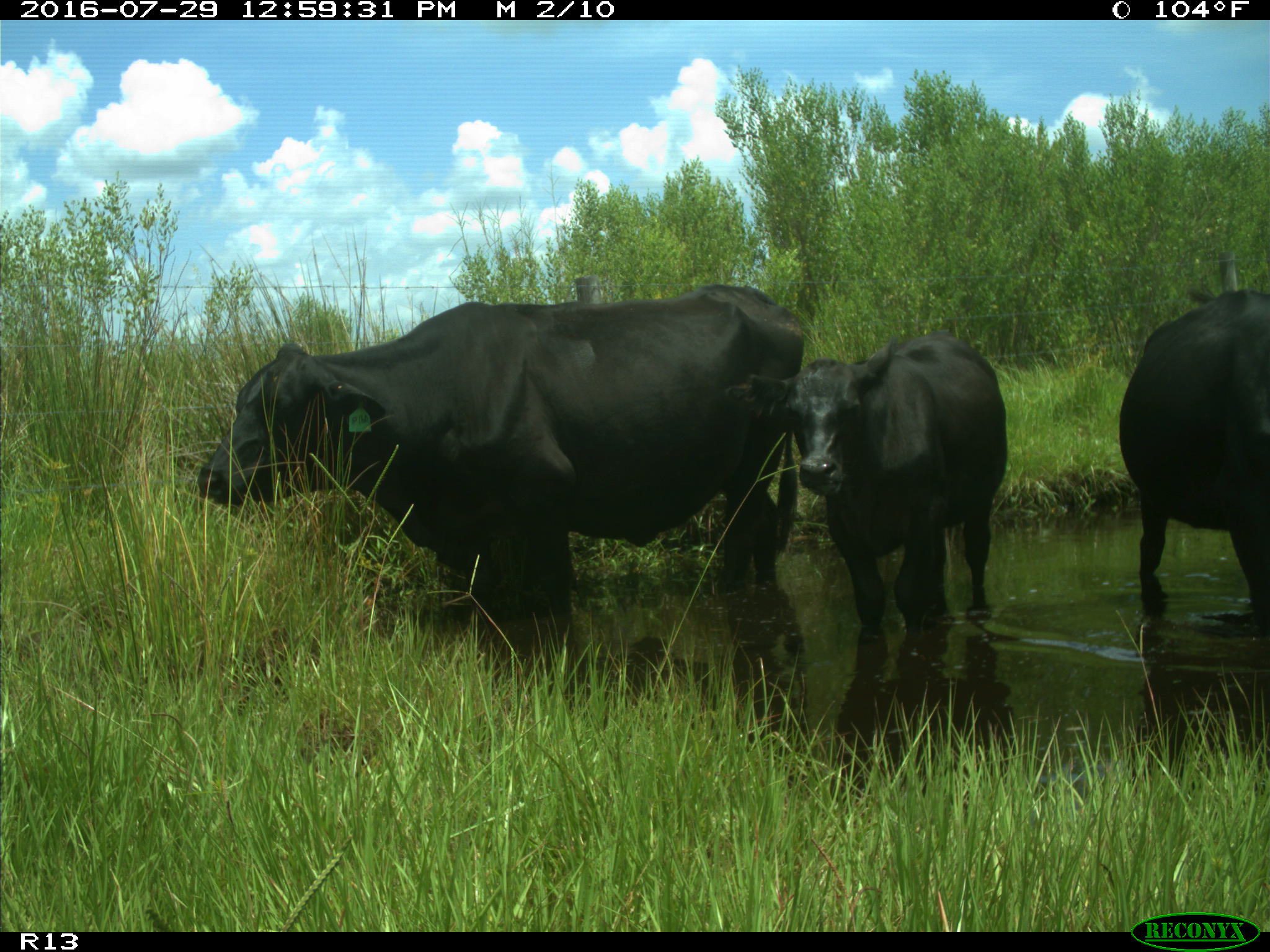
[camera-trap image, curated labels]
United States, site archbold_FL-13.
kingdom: Animalia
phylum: Chordata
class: Mammalia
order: Artiodactyla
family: Bovidae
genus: Bos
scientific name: Bos taurus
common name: domestic cow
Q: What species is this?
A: Bos taurus (domestic cow).